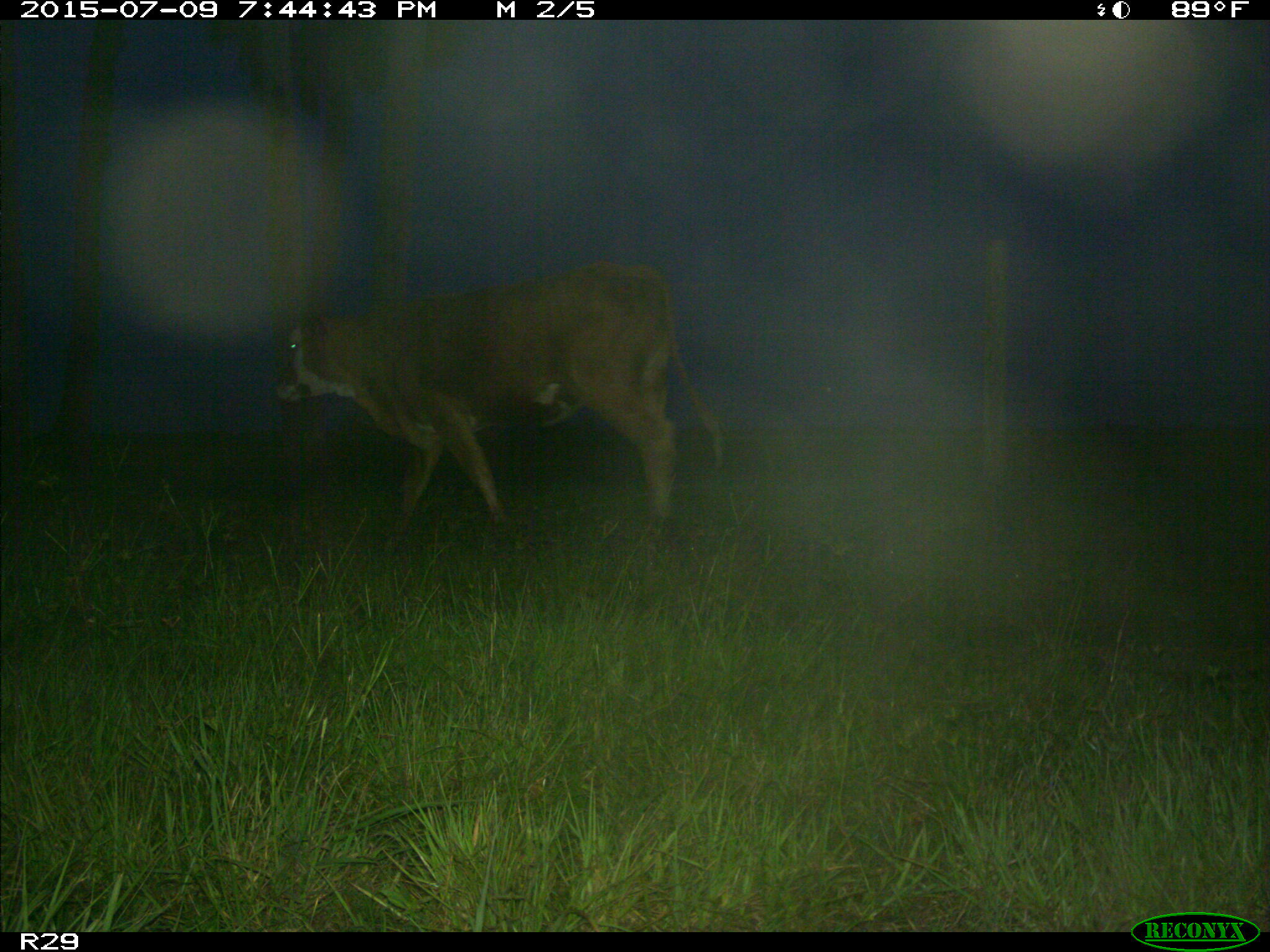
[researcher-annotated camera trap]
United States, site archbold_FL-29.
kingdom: Animalia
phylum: Chordata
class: Mammalia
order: Artiodactyla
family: Bovidae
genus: Bos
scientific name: Bos taurus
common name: domestic cow